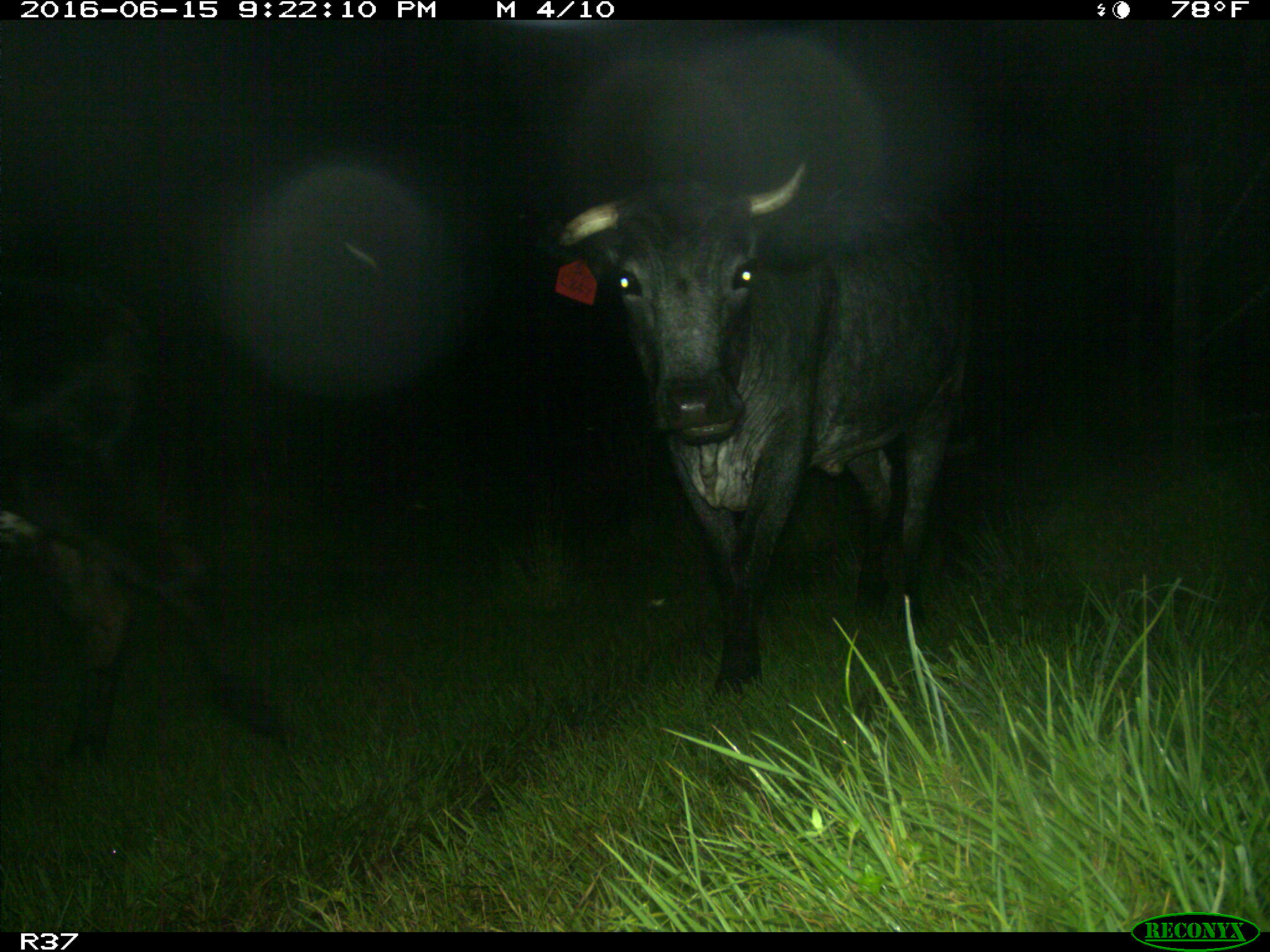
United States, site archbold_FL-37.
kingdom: Animalia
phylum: Chordata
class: Mammalia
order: Artiodactyla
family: Bovidae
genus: Bos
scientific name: Bos taurus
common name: domestic cow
Bos taurus (domestic cow).